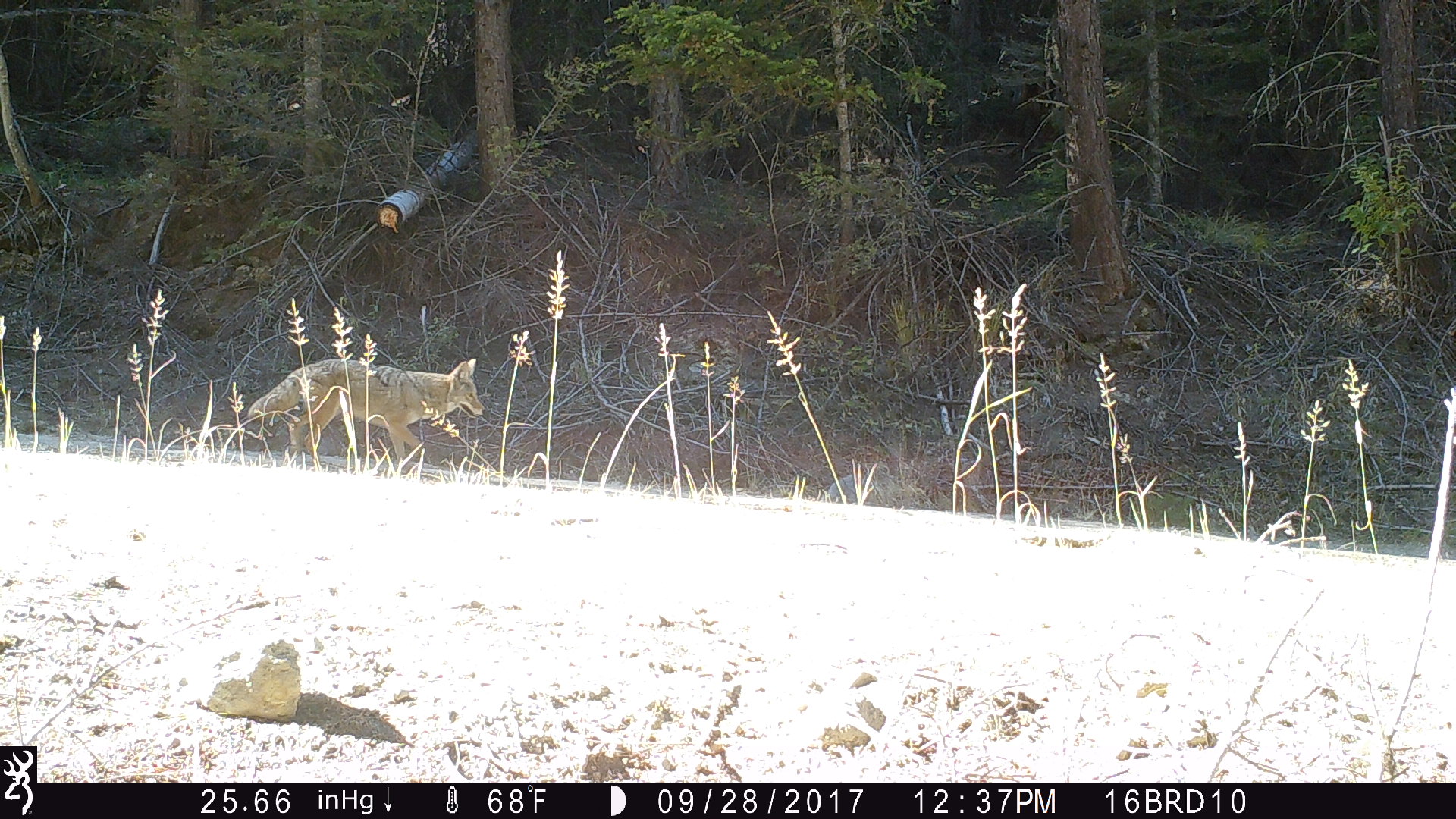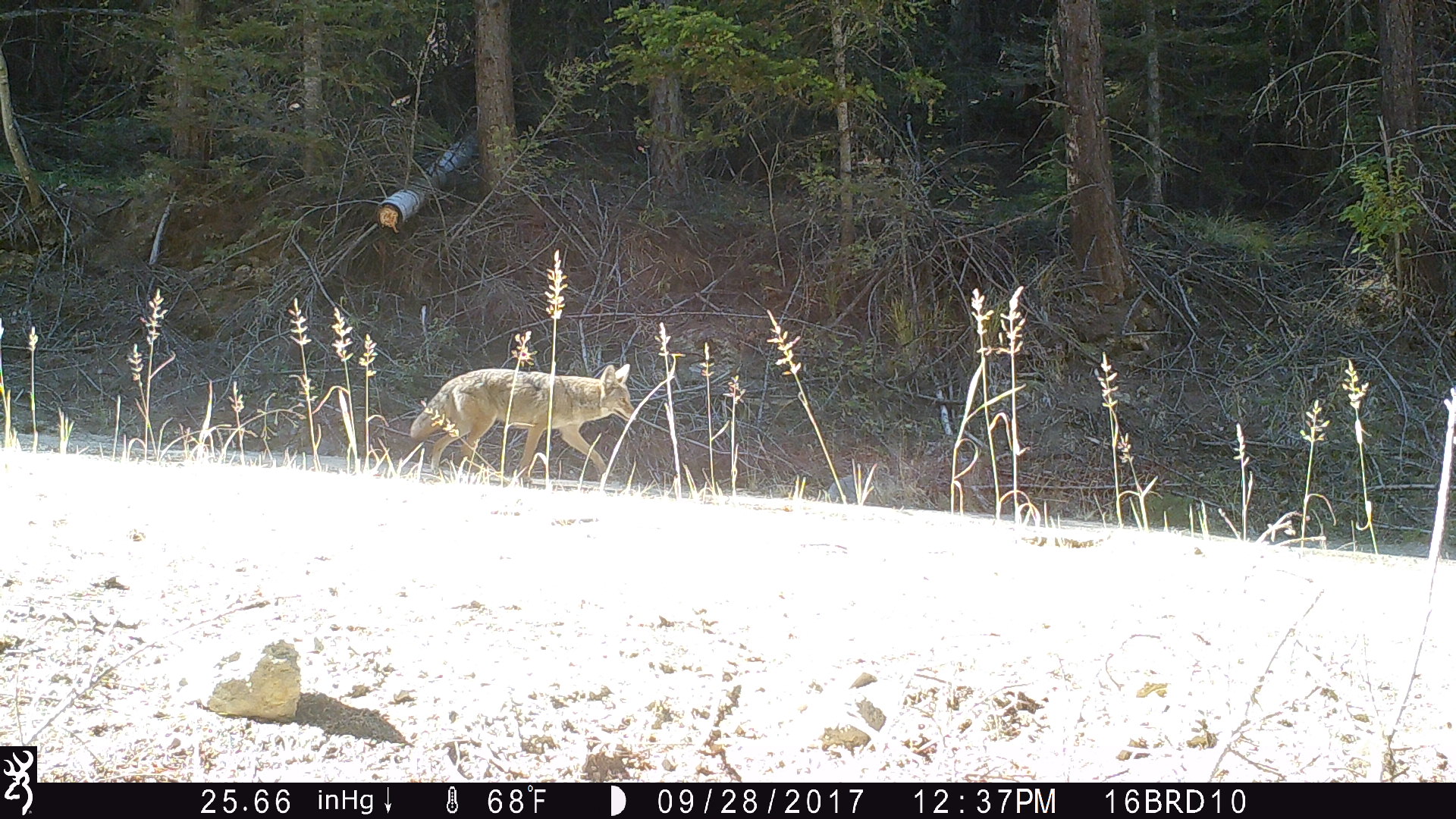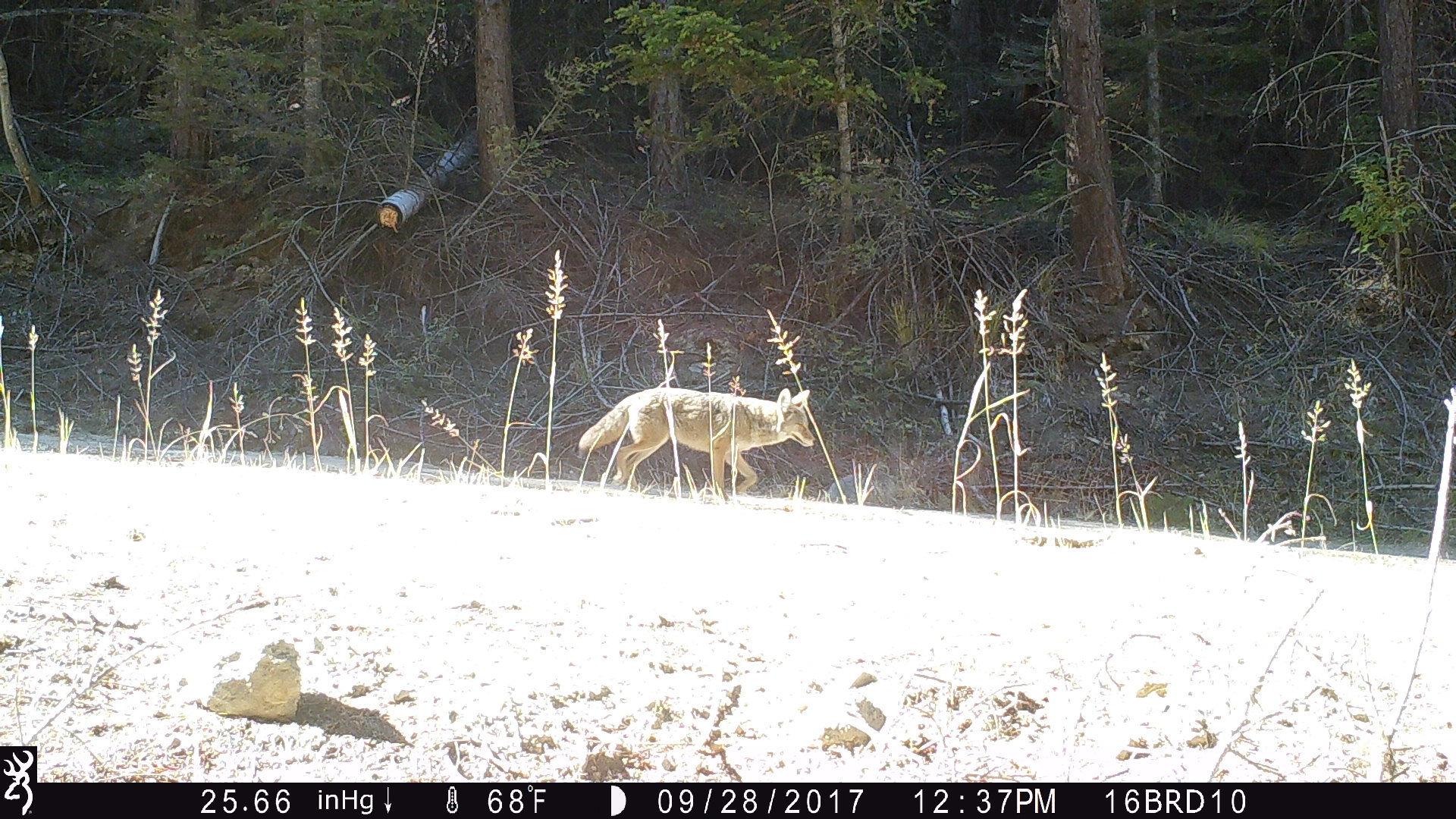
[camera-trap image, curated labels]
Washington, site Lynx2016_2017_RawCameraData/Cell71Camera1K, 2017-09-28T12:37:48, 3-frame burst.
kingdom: Animalia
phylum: Chordata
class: Mammalia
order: Carnivora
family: Canidae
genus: Canis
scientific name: Canis latrans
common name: coyote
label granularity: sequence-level